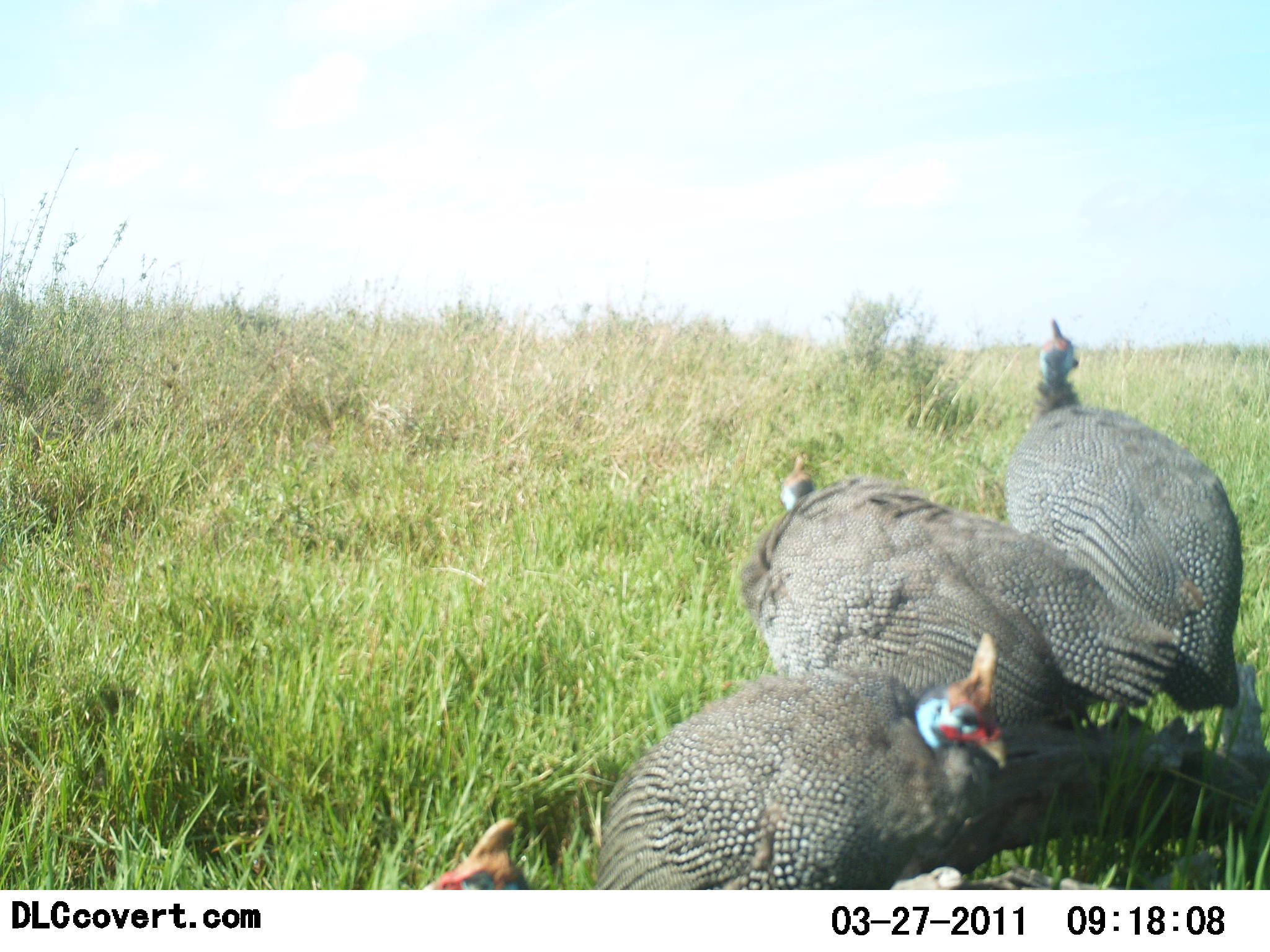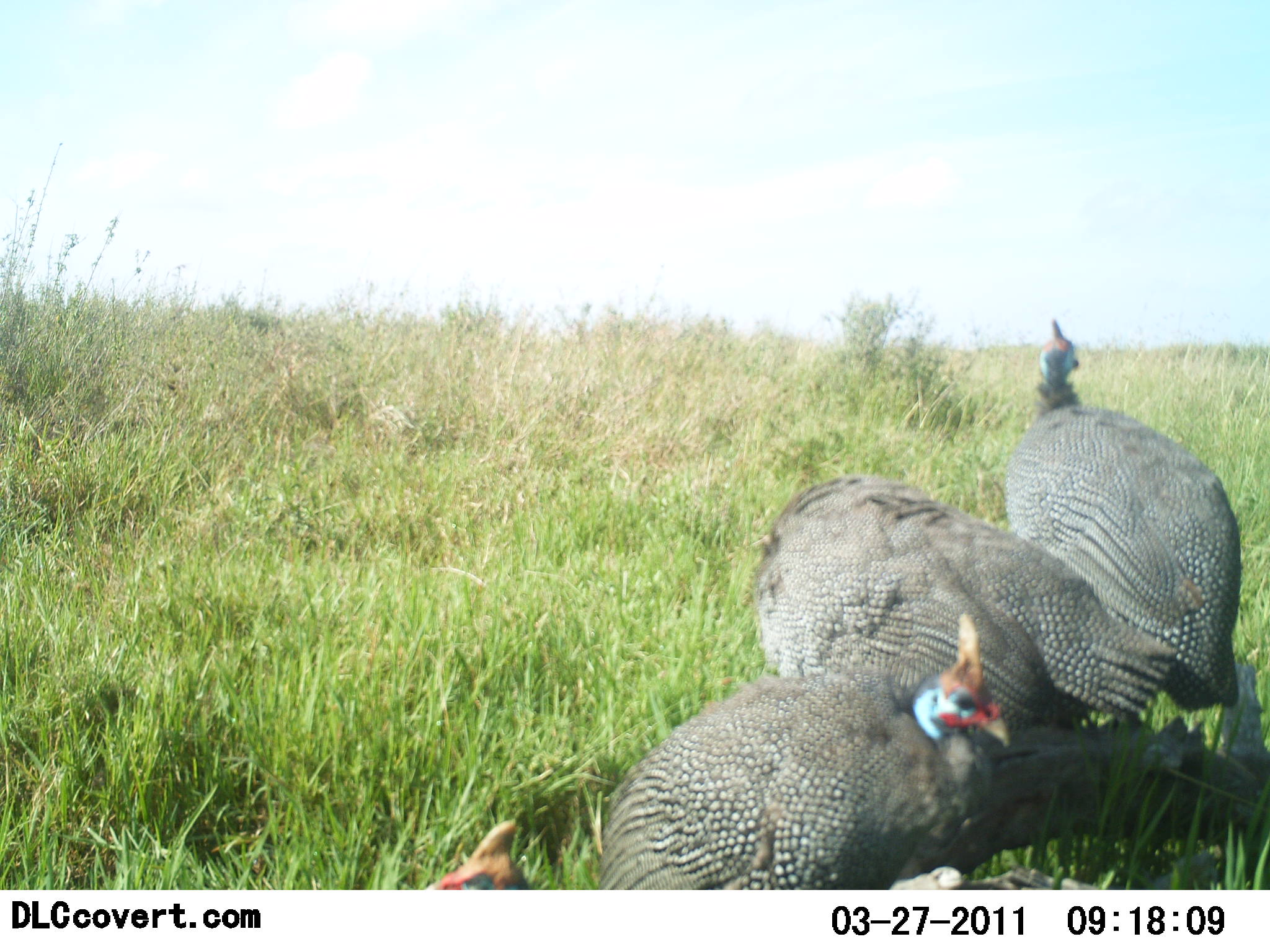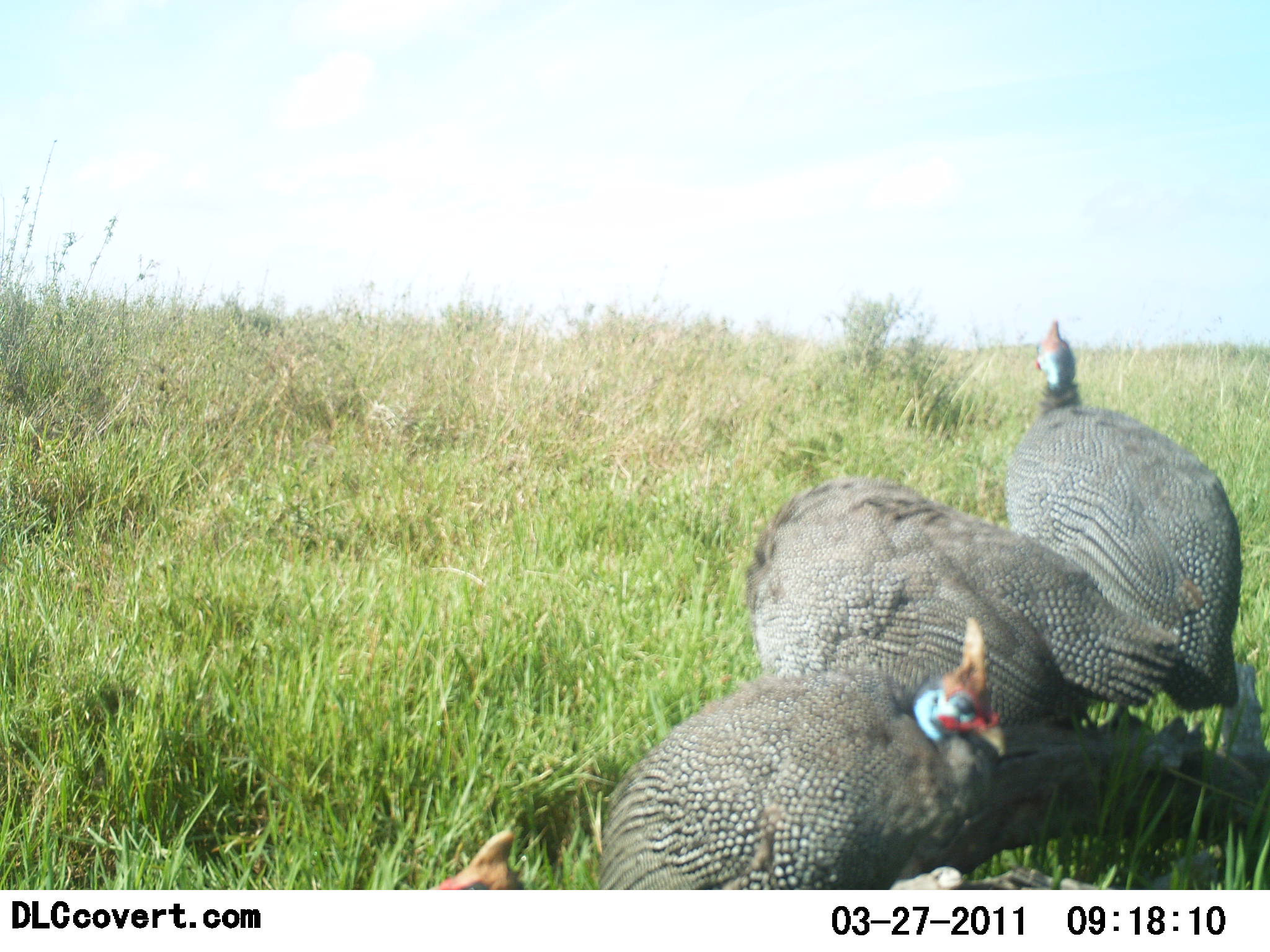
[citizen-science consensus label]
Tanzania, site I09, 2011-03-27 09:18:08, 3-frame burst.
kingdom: Animalia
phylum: Chordata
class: Aves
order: Galliformes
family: Numididae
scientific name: Numididae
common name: guinea fowl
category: guineafowl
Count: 4.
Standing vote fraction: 83%.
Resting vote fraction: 42%.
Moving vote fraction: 8%.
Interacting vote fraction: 0%.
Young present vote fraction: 0%.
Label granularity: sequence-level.